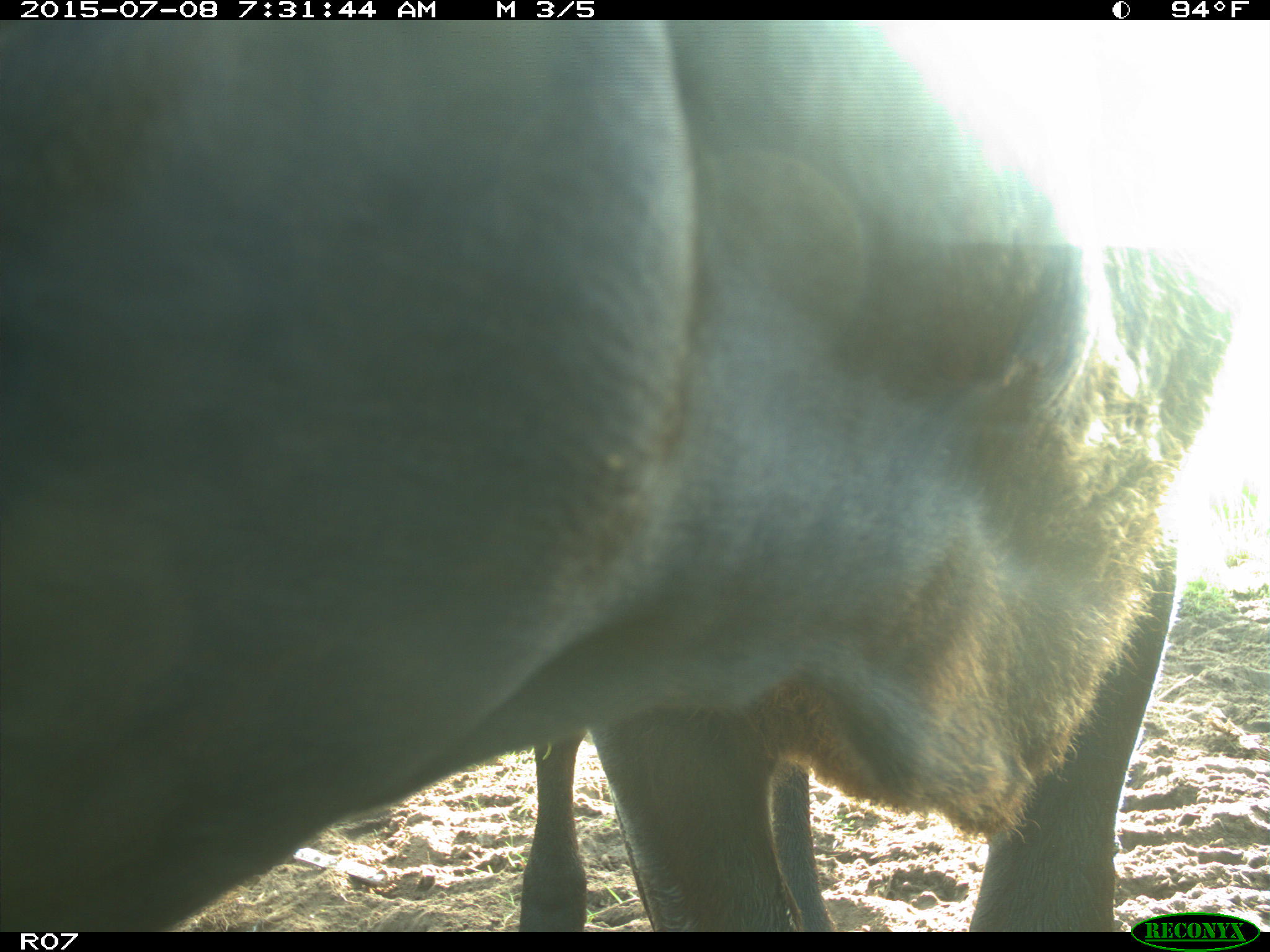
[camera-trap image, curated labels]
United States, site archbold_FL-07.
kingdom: Animalia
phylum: Chordata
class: Mammalia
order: Artiodactyla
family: Bovidae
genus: Bos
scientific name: Bos taurus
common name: domestic cow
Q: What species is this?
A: Bos taurus (domestic cow).